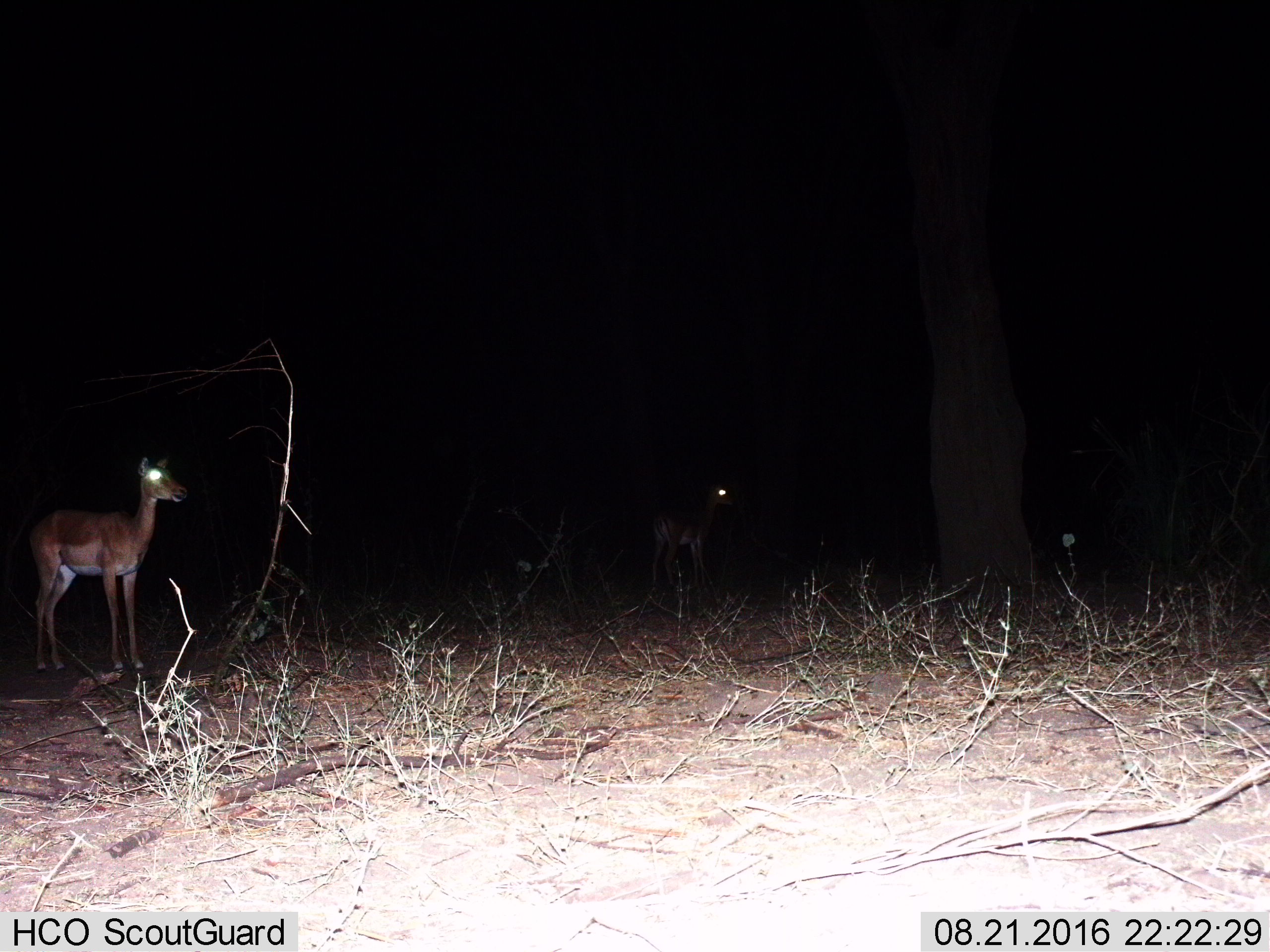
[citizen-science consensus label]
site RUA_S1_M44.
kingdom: Animalia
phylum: Chordata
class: Mammalia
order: Artiodactyla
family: Bovidae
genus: Aepyceros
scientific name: Aepyceros melampus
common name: impala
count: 2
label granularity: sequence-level